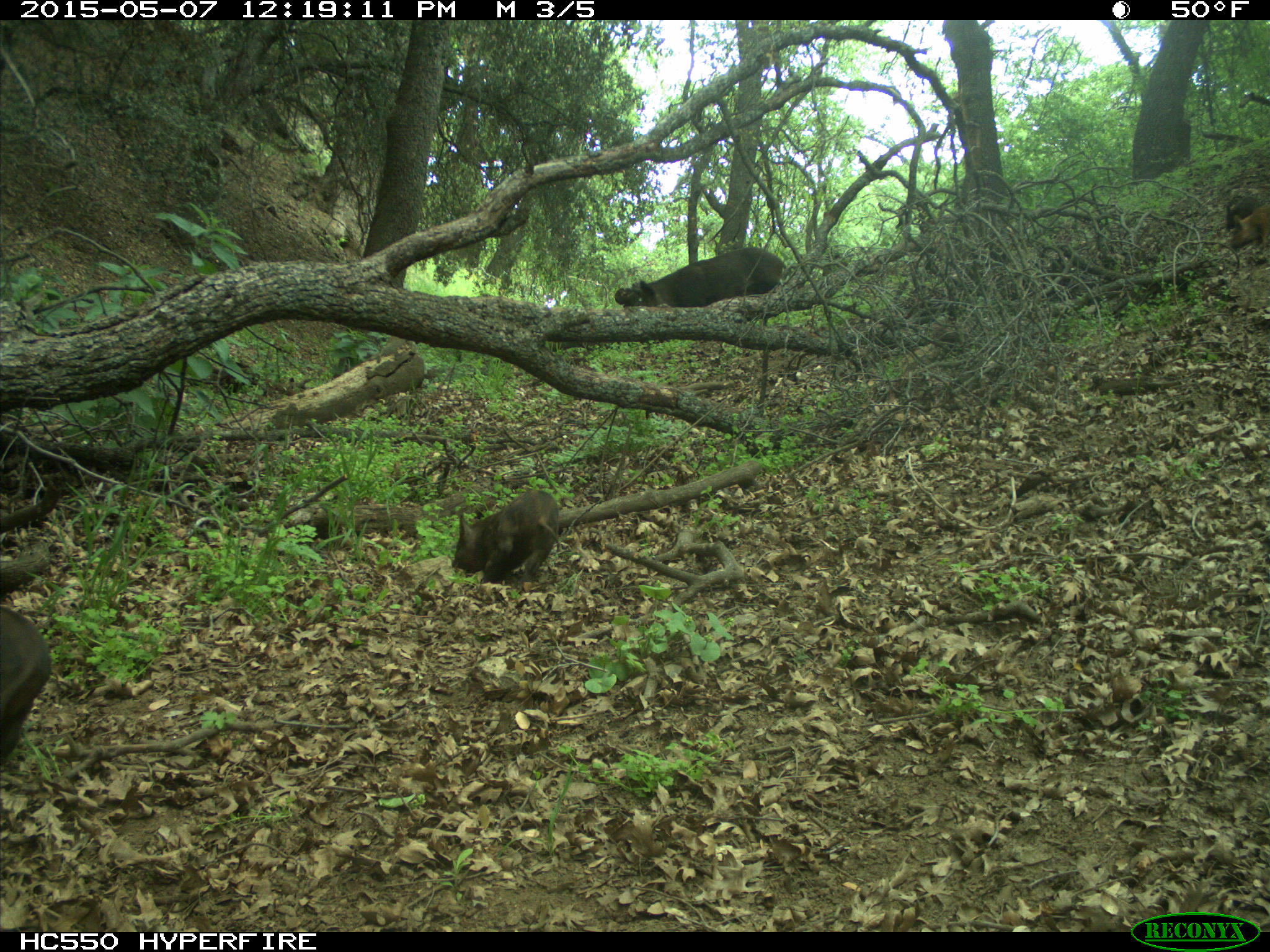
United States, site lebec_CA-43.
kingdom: Animalia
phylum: Chordata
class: Mammalia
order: Artiodactyla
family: Suidae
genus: Sus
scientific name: Sus scrofa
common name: wild boar